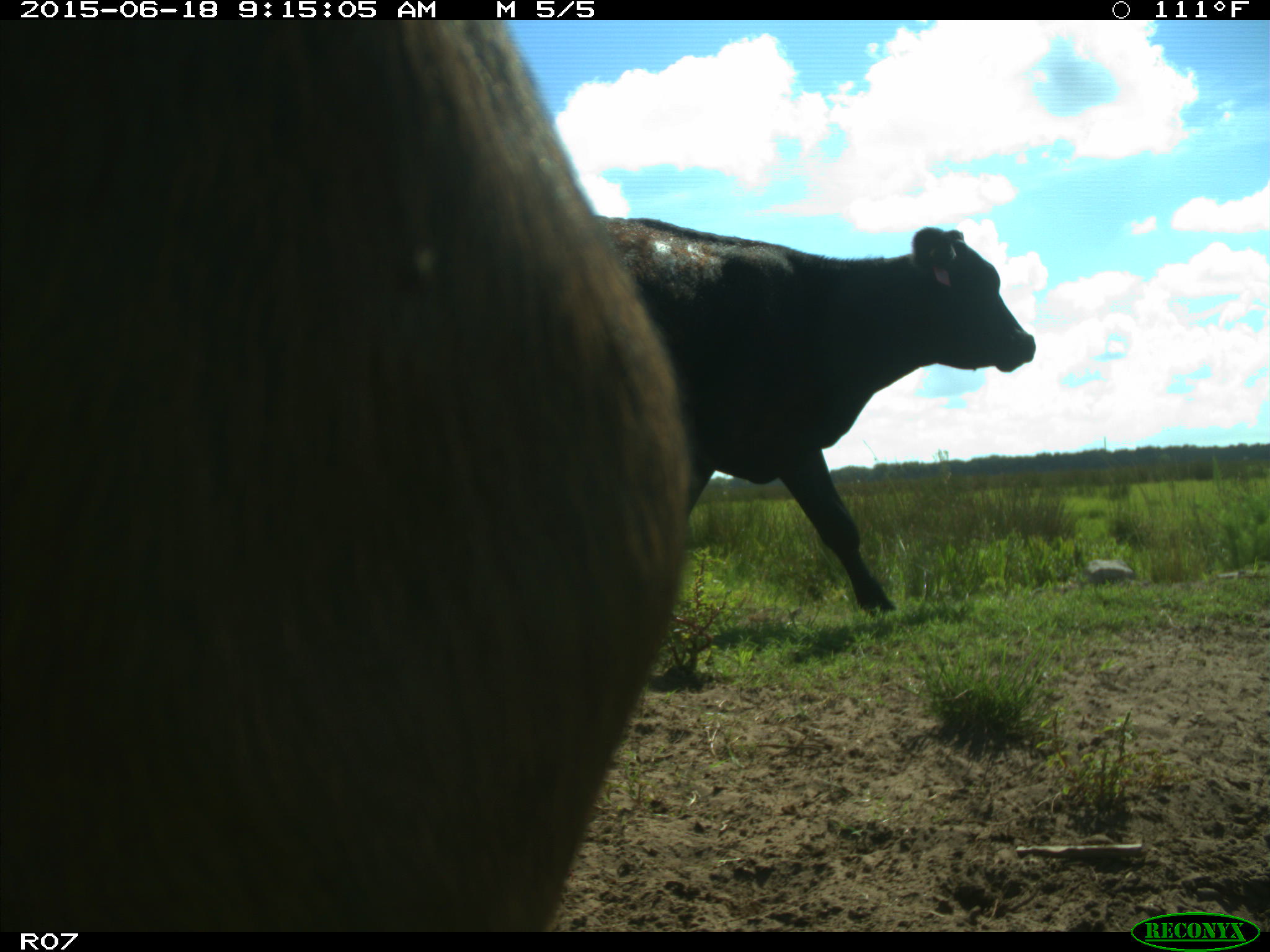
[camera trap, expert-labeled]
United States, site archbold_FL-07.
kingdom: Animalia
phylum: Chordata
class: Mammalia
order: Artiodactyla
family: Bovidae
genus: Bos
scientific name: Bos taurus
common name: domestic cow